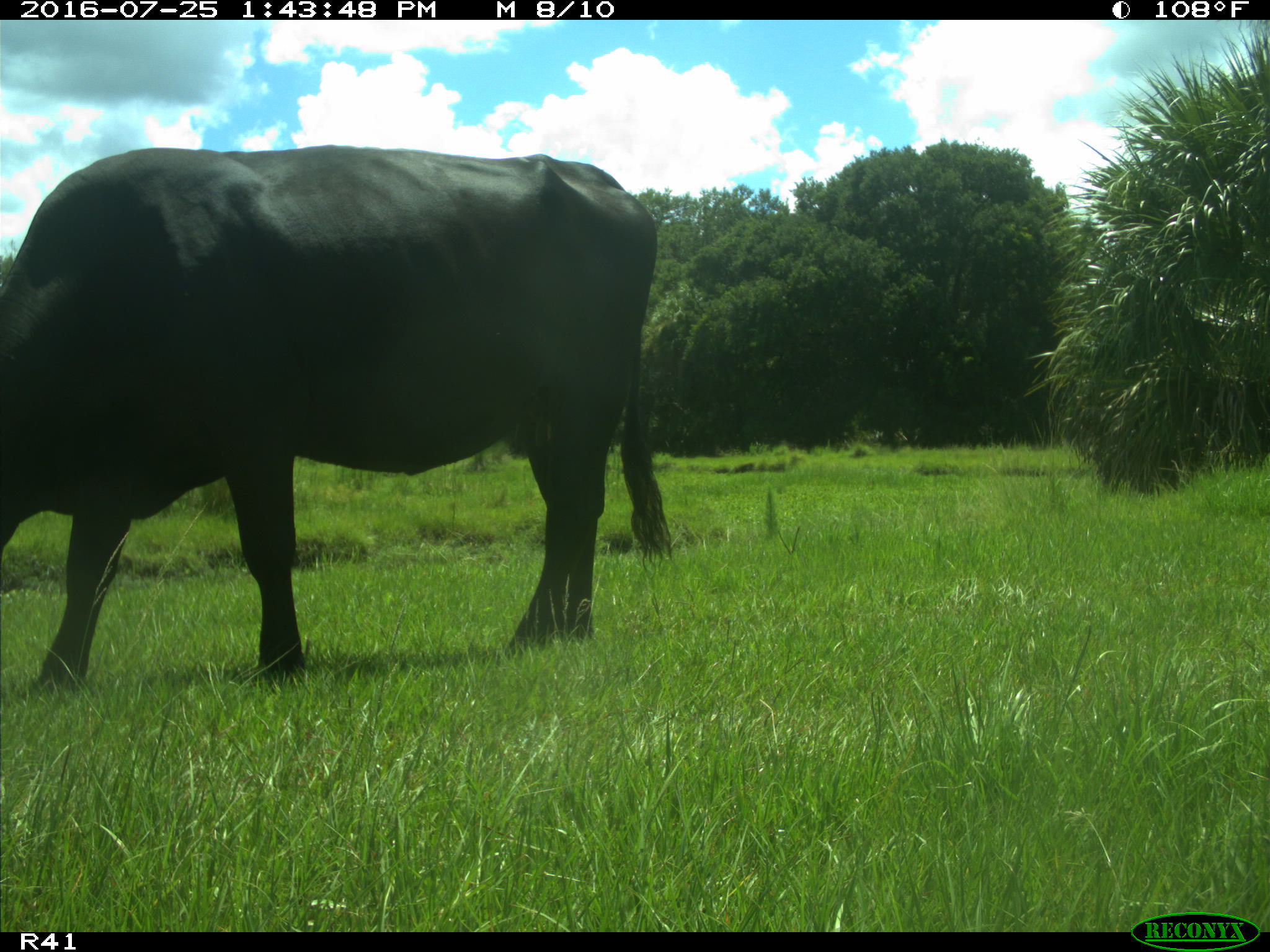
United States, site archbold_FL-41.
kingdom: Animalia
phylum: Chordata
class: Mammalia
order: Artiodactyla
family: Bovidae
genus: Bos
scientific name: Bos taurus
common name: domestic cow